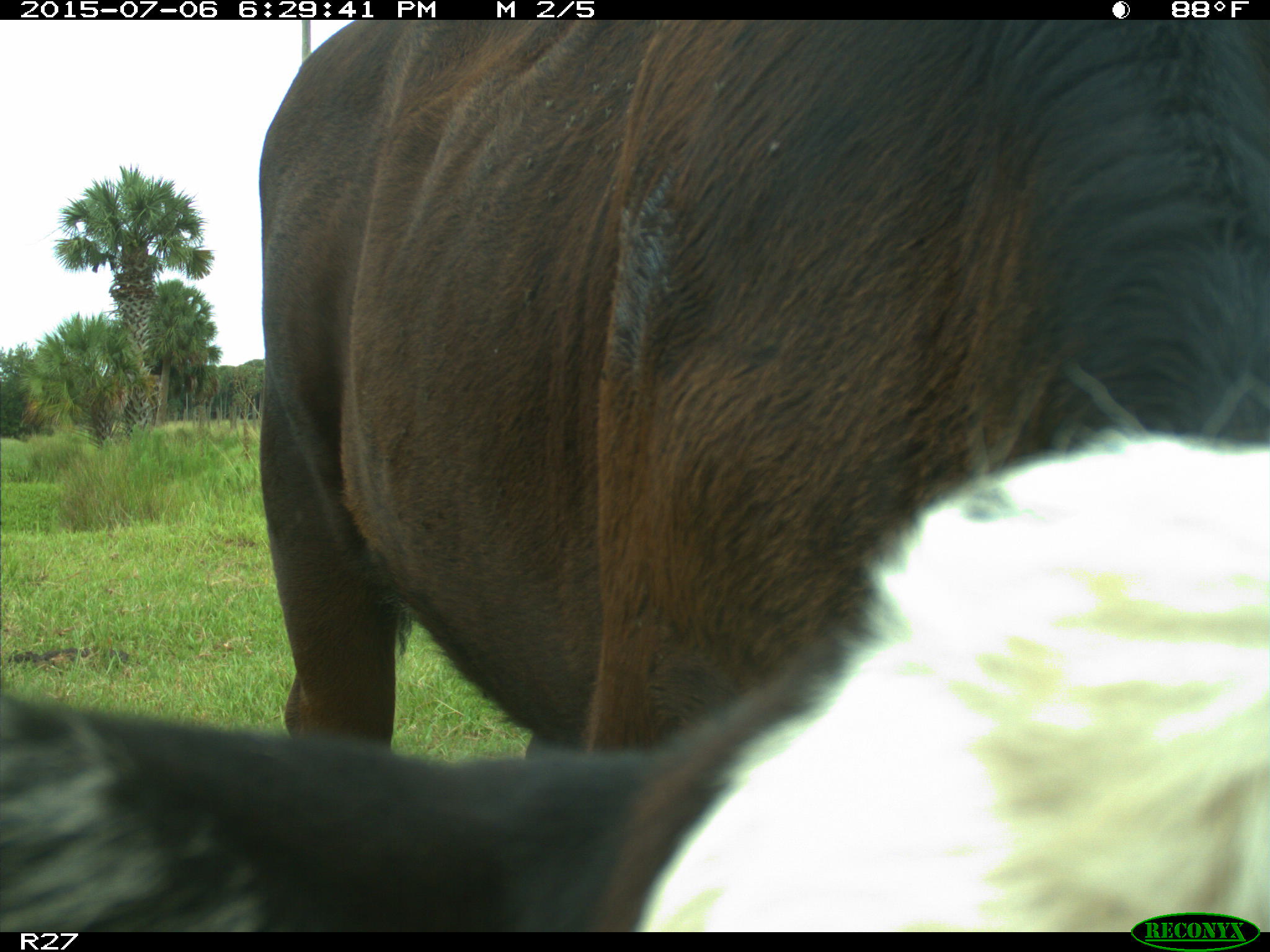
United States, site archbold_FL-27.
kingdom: Animalia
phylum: Chordata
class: Mammalia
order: Artiodactyla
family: Bovidae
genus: Bos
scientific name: Bos taurus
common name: domestic cow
Bos taurus (domestic cow).